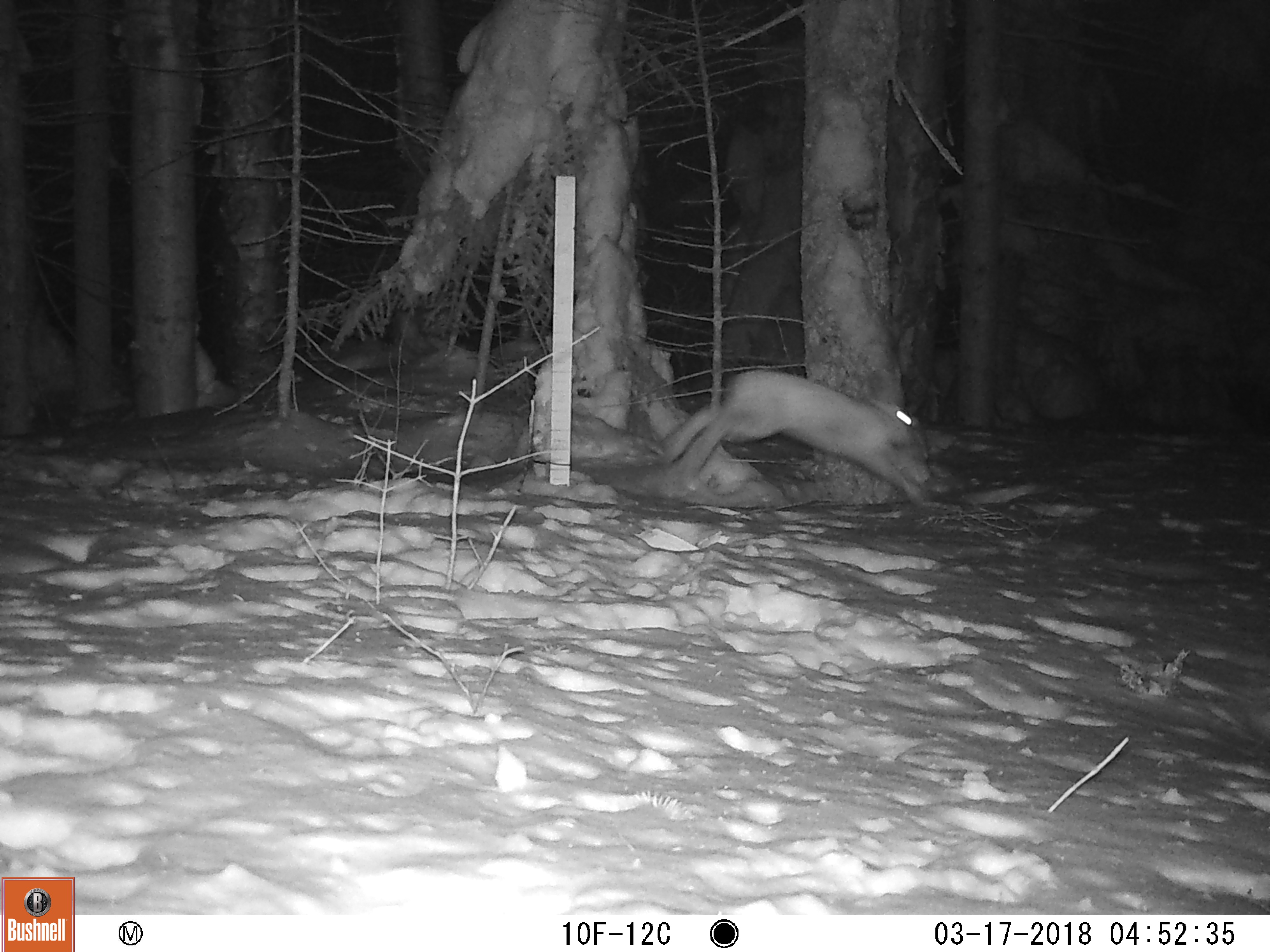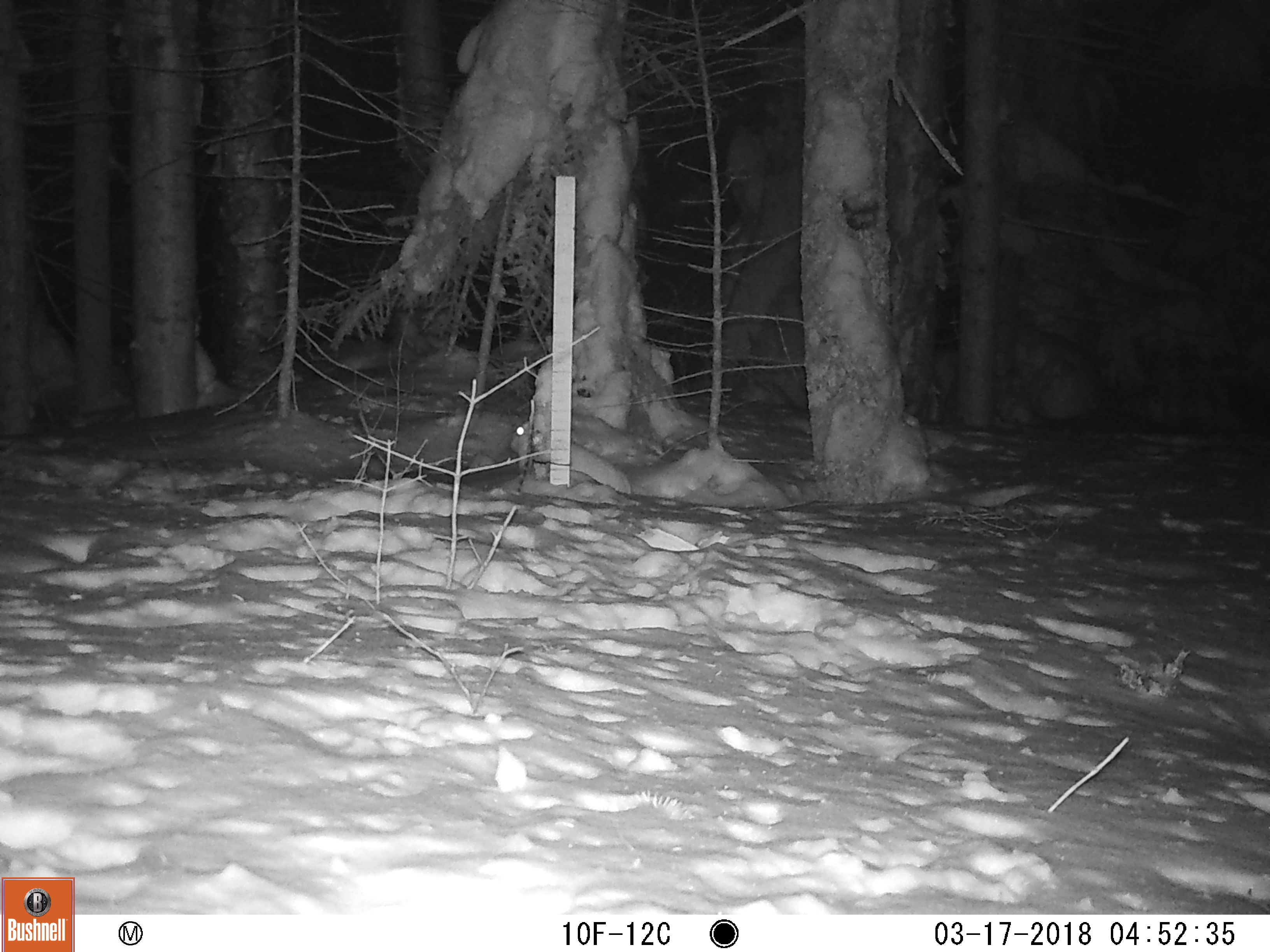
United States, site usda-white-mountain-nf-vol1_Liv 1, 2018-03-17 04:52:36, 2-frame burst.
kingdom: Animalia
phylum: Chordata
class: Mammalia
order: Lagomorpha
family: Leporidae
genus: Lepus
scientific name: Lepus americanus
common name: snowshoe hare